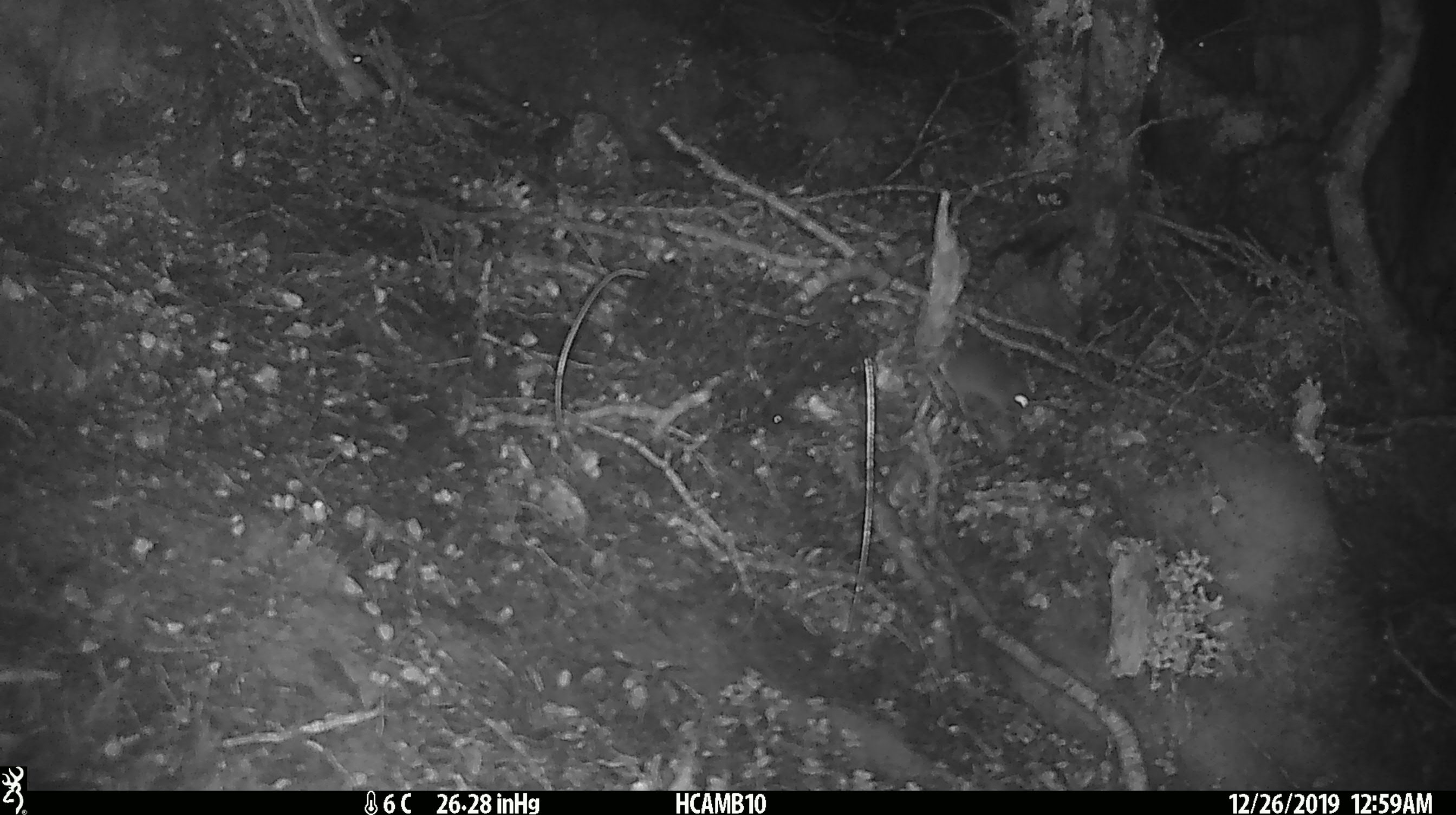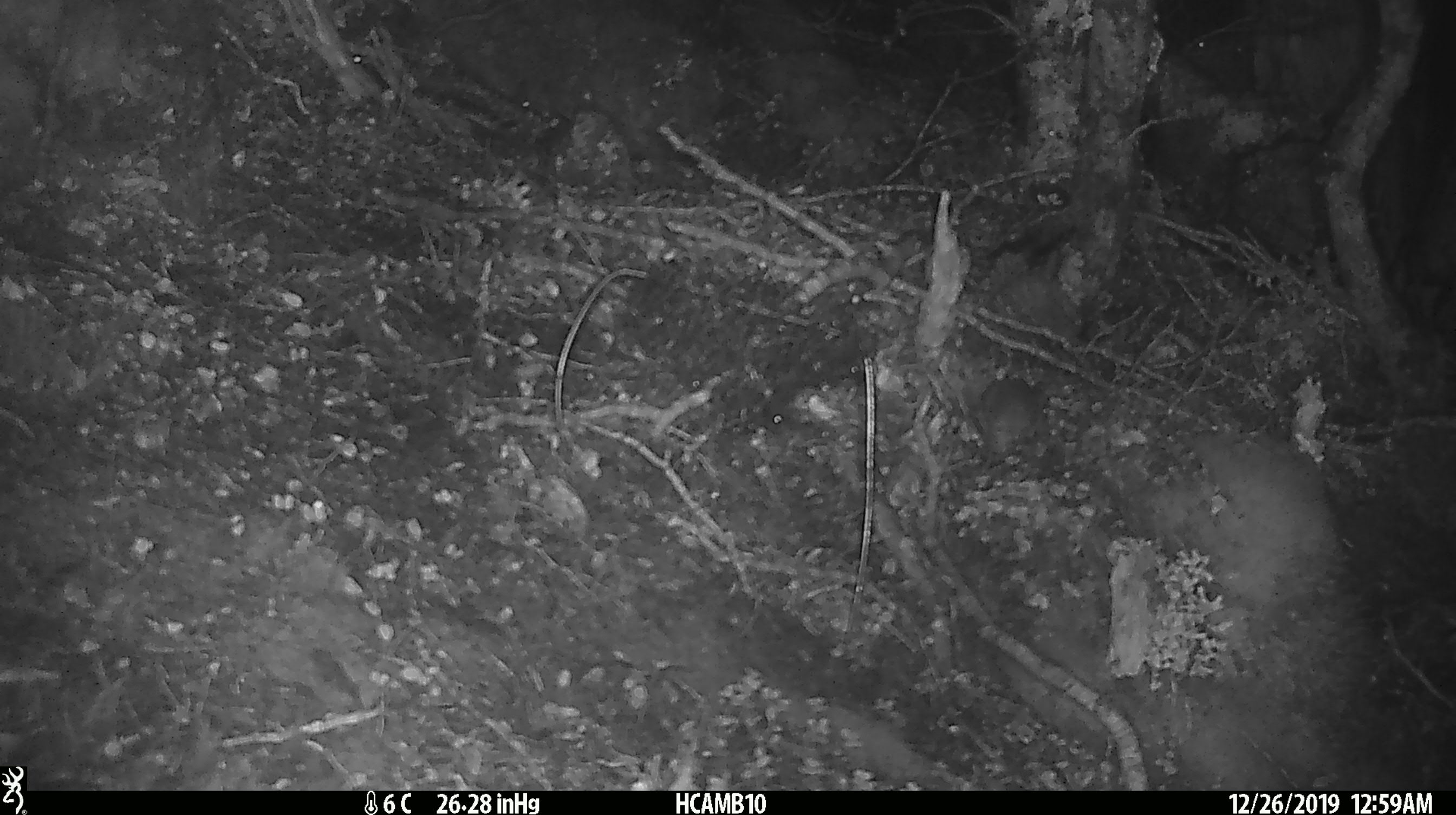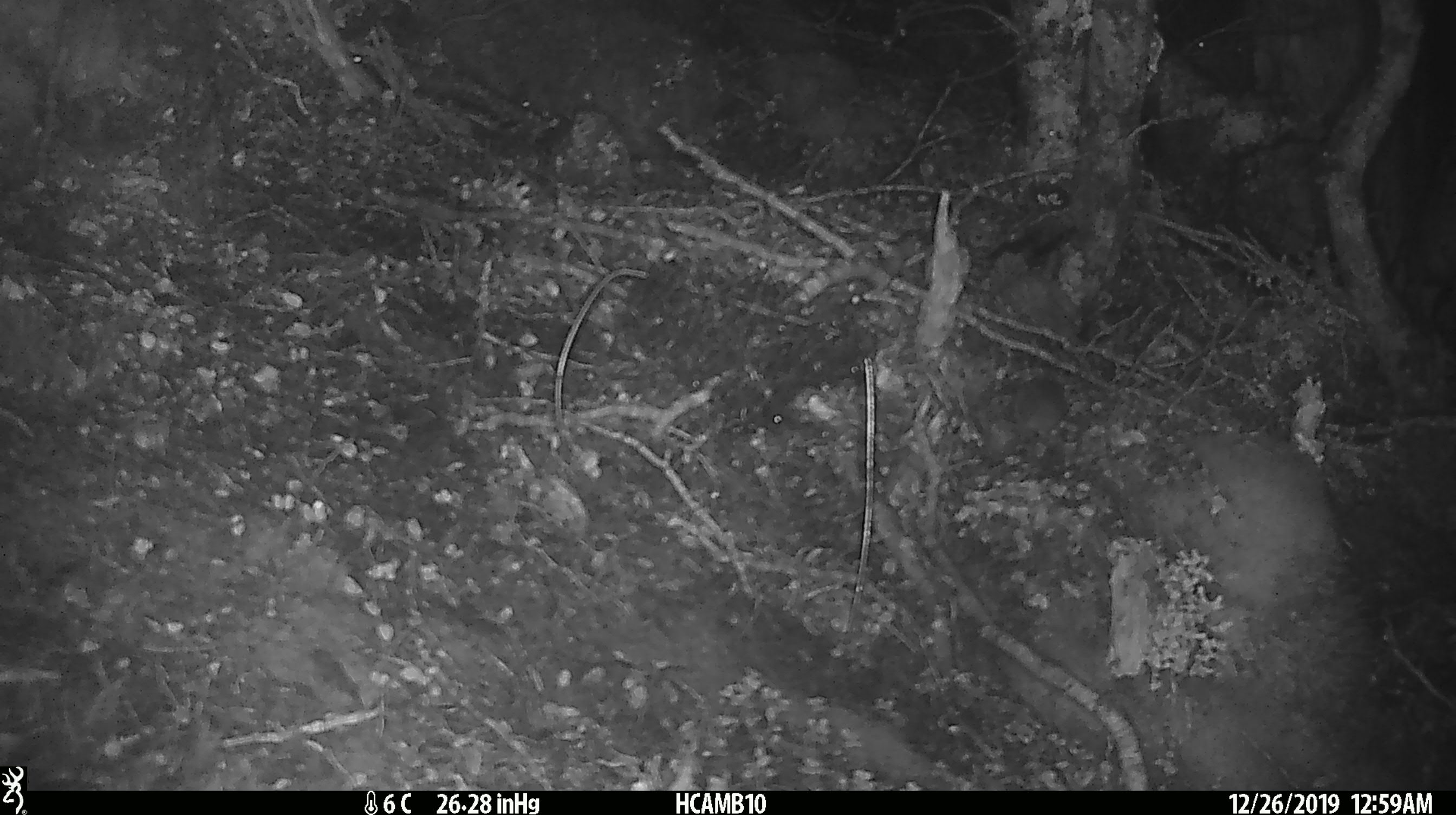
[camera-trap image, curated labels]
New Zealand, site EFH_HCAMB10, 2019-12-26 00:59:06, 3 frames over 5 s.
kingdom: Animalia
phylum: Chordata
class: Mammalia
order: Rodentia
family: Muridae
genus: Mus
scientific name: Mus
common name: mouse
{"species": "mouse (Mus)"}